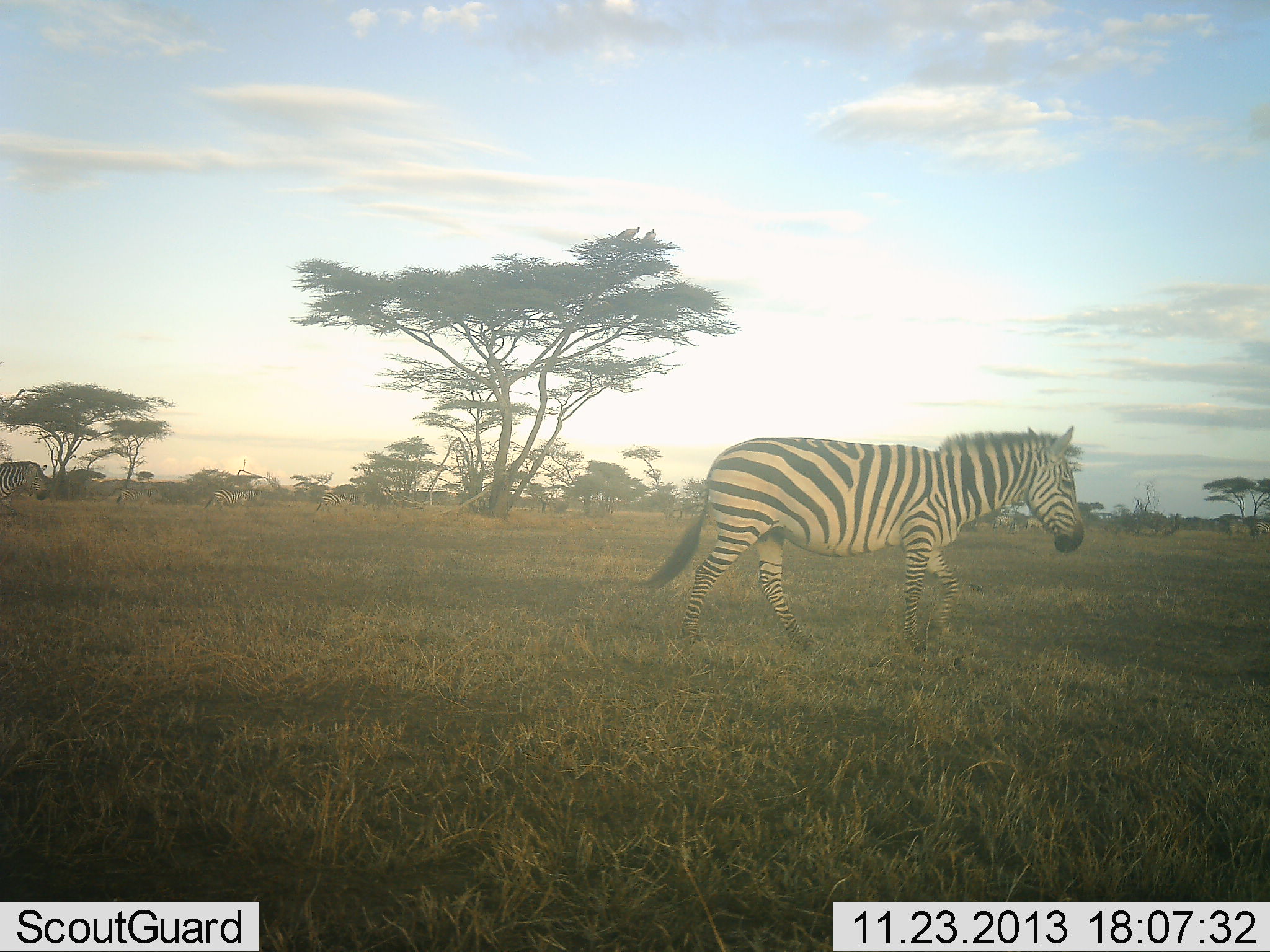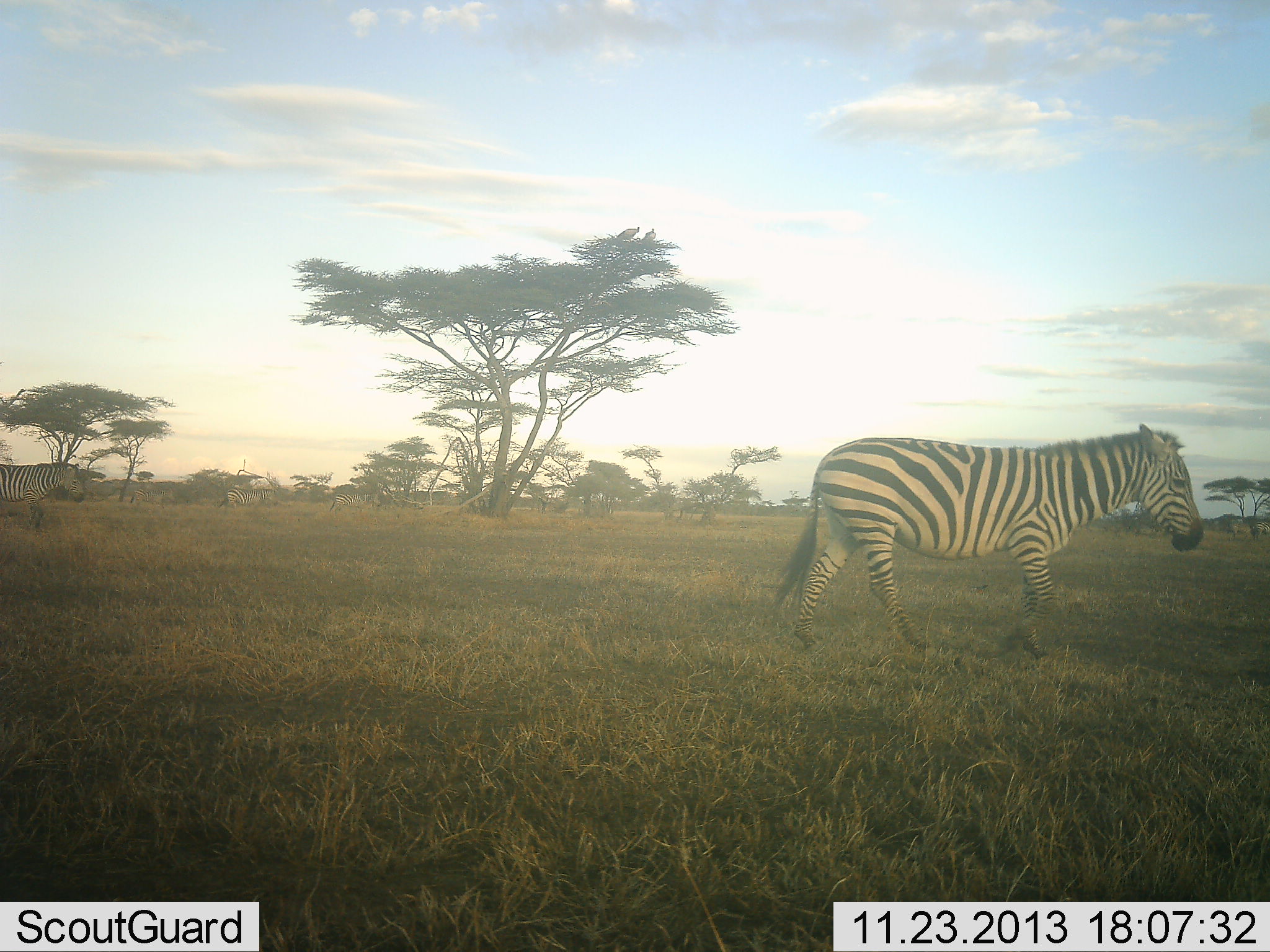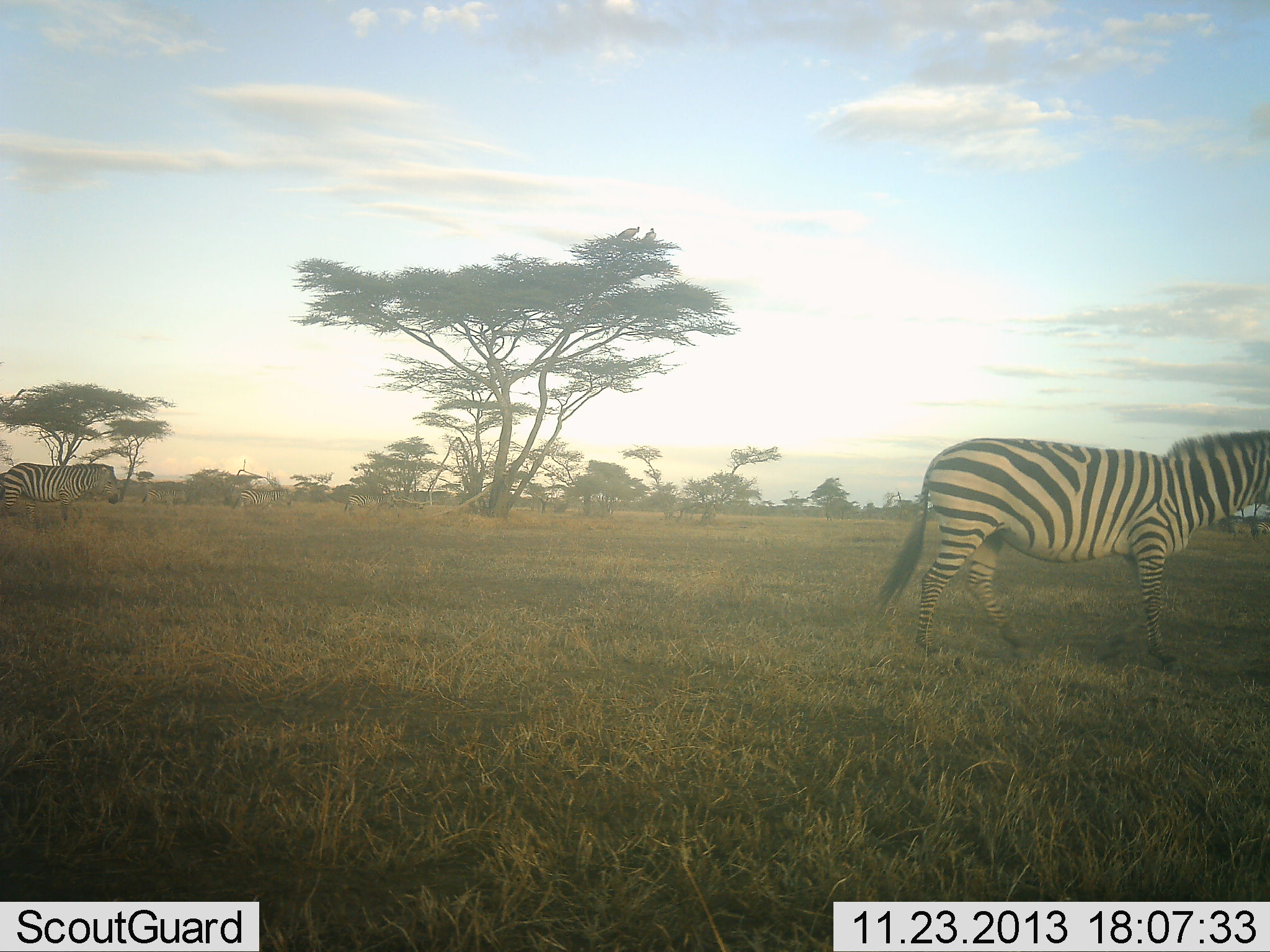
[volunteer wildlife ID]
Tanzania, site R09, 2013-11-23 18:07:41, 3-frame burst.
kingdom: Animalia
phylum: Chordata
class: Mammalia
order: Perissodactyla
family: Equidae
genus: Equus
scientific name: Equus quagga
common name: plains zebra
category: zebra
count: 5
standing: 0%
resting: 0%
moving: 100%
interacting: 0%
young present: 0%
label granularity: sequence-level